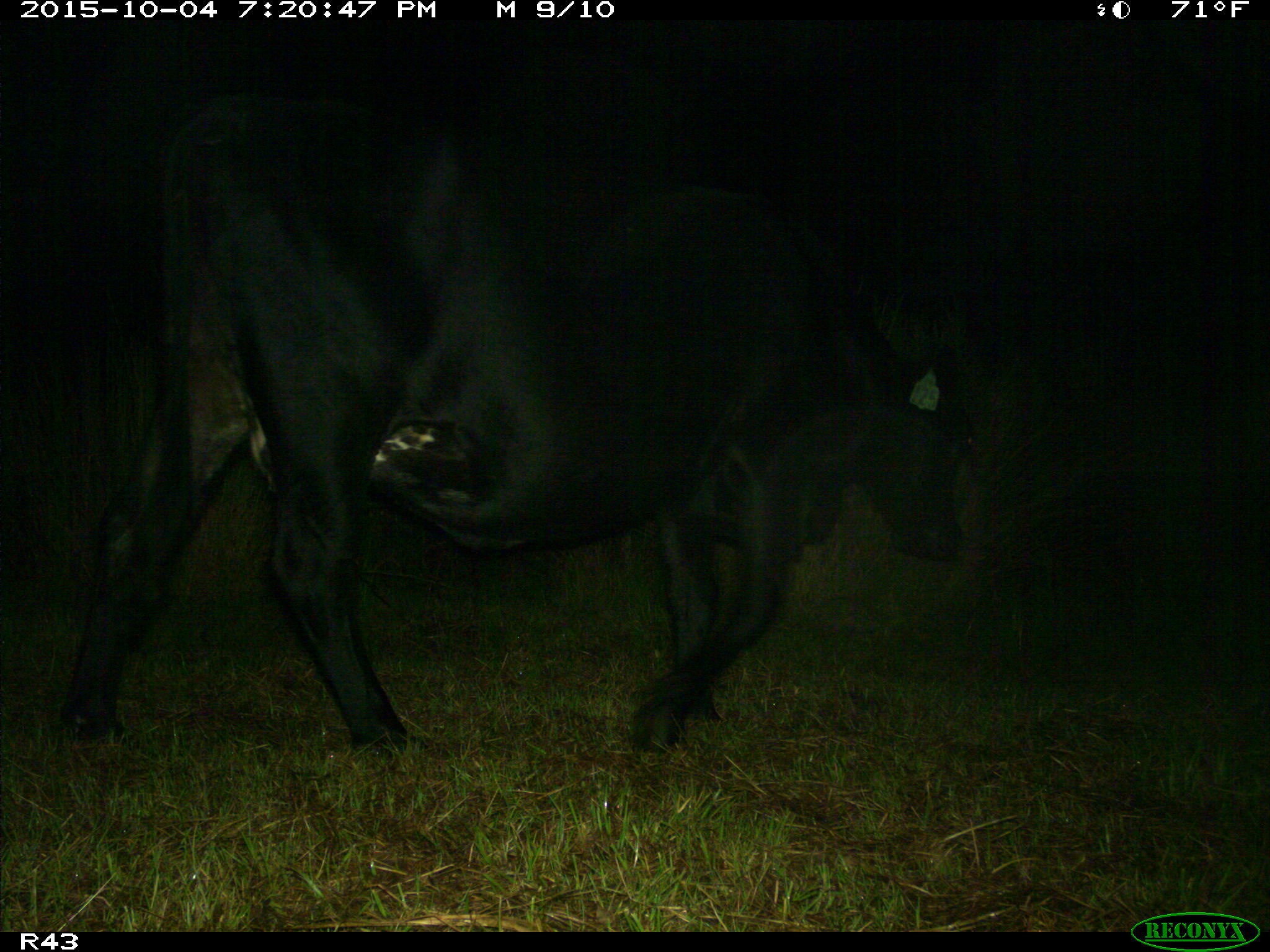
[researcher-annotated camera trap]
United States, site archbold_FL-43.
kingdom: Animalia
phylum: Chordata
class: Mammalia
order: Artiodactyla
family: Bovidae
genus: Bos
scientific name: Bos taurus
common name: domestic cow